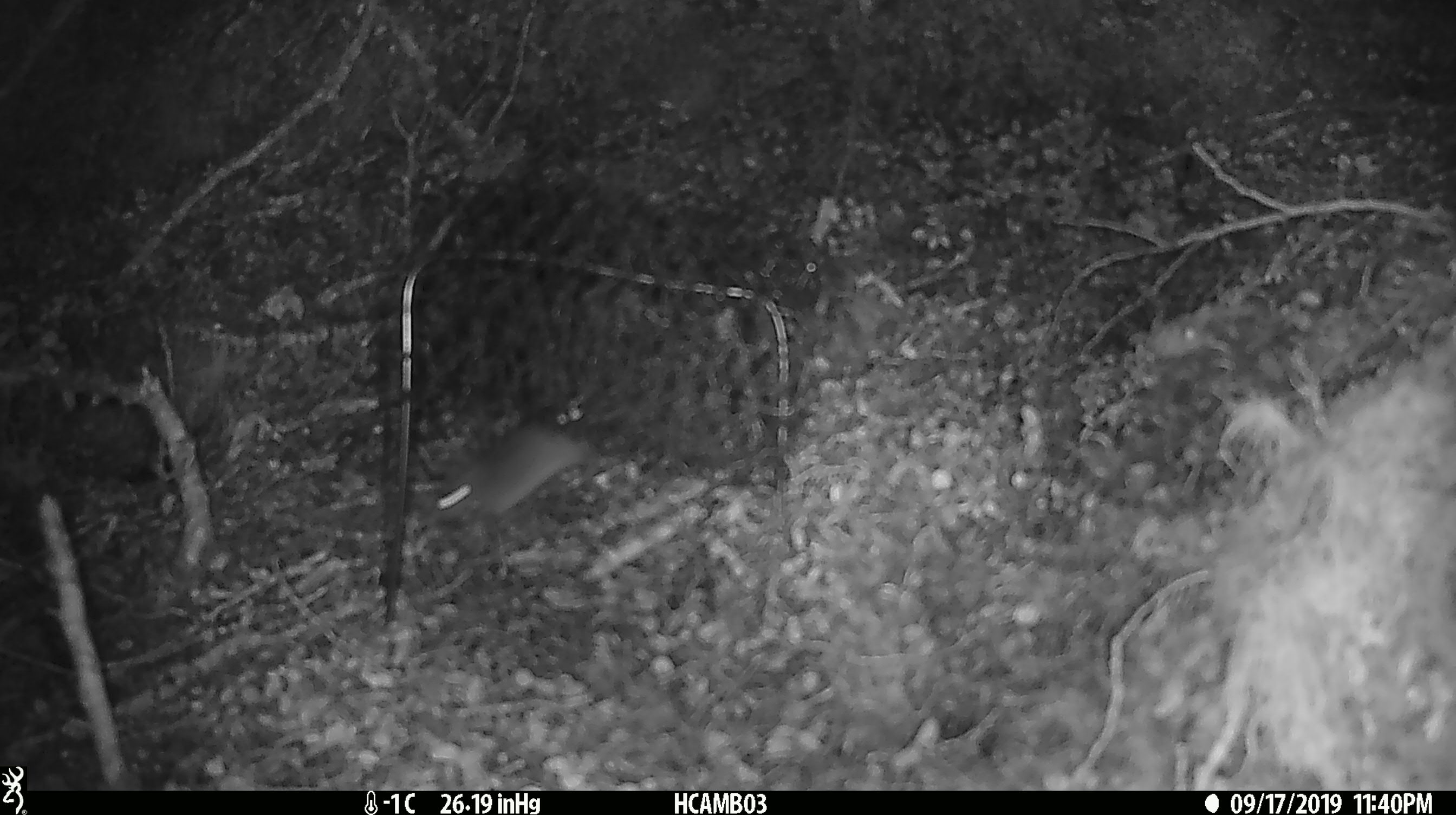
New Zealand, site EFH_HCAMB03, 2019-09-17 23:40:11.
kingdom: Animalia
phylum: Chordata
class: Mammalia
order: Rodentia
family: Muridae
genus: Mus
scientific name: Mus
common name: mouse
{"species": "mouse (Mus)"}